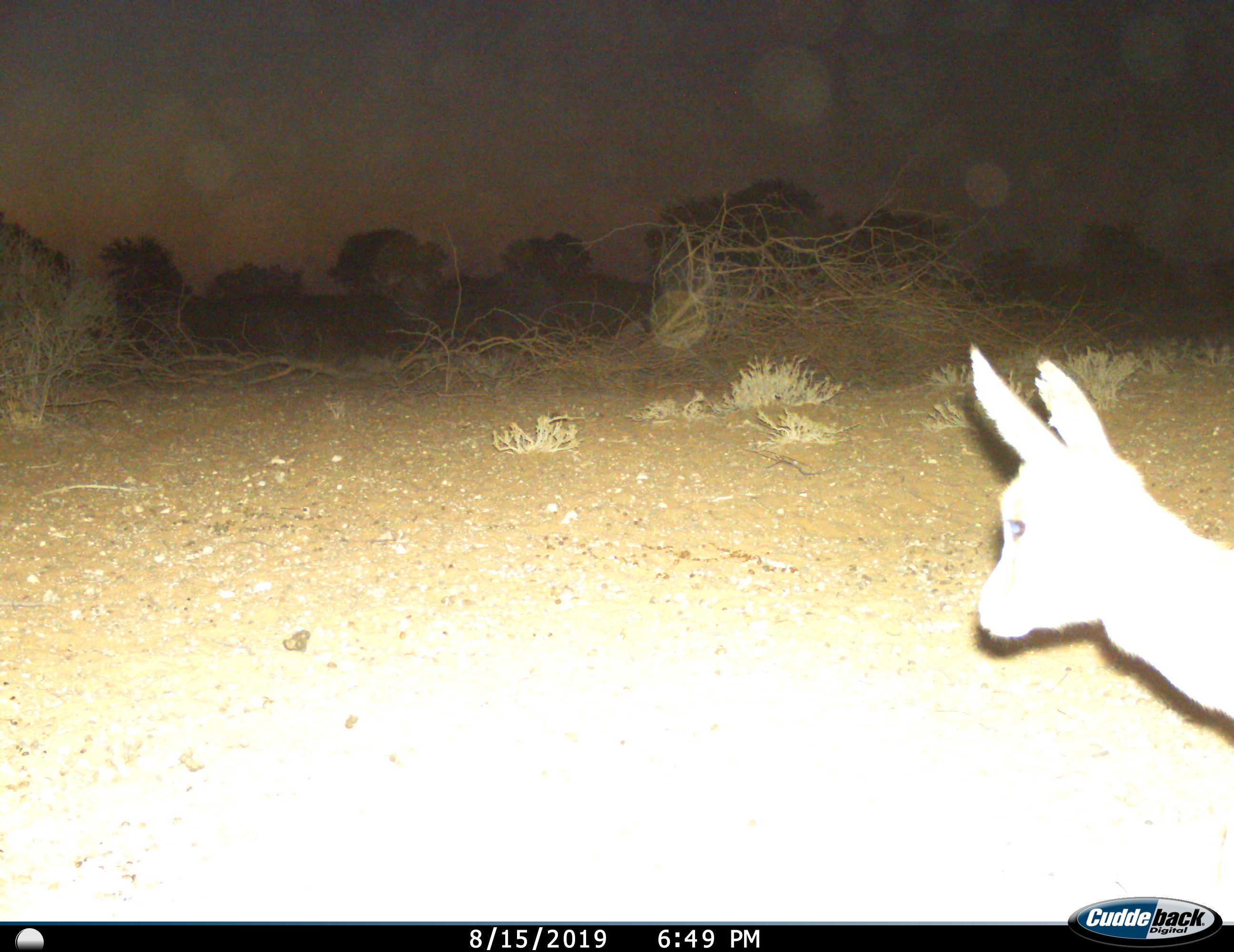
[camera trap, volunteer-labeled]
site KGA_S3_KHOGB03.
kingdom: Animalia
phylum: Chordata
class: Mammalia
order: Artiodactyla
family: Bovidae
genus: Raphicerus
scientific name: Raphicerus campestris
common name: steenbok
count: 1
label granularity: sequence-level